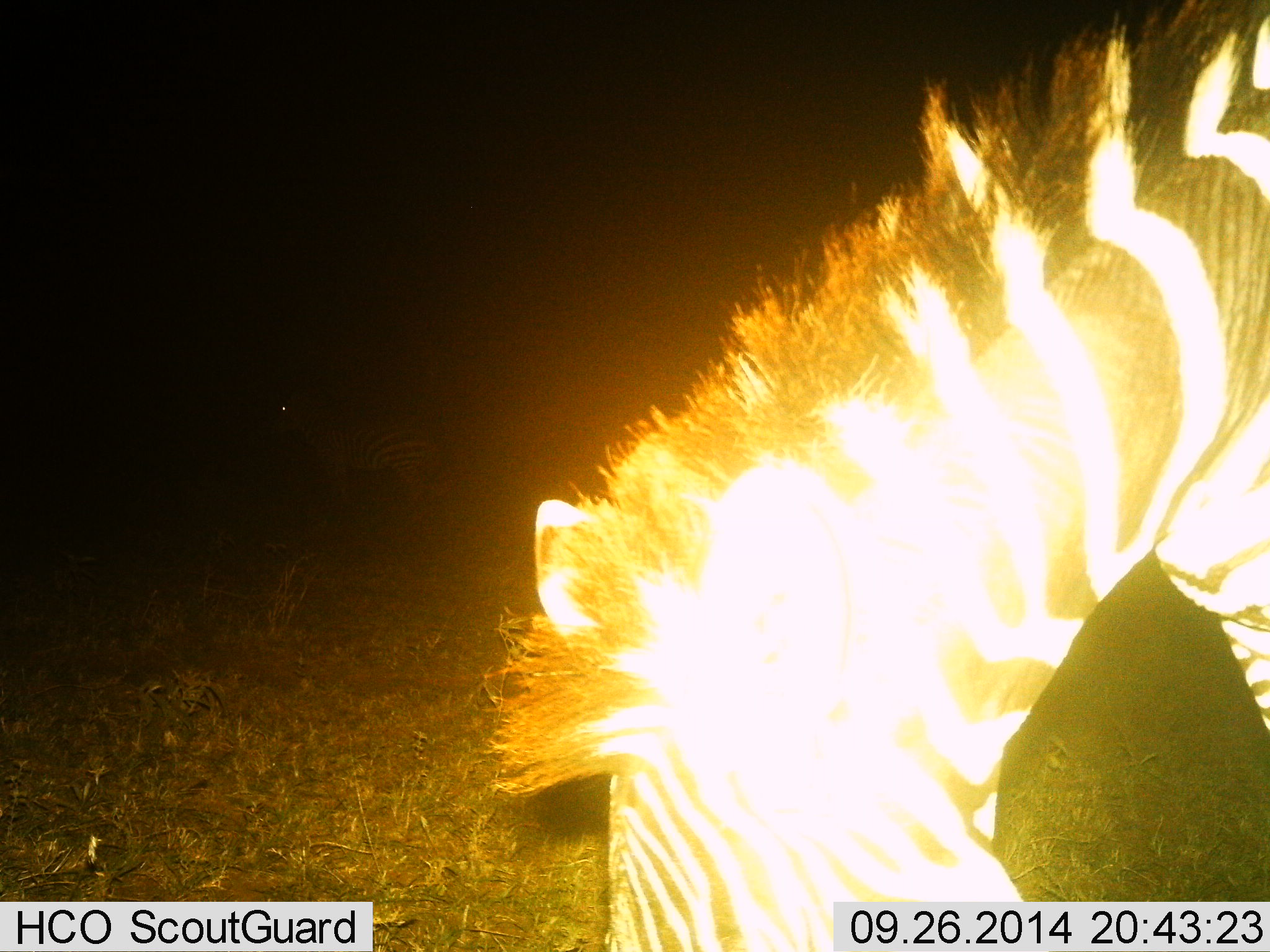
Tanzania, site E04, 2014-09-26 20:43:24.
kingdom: Animalia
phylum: Chordata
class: Mammalia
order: Perissodactyla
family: Equidae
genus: Equus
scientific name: Equus quagga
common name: plains zebra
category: zebra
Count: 1.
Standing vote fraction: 40%.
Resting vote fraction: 0%.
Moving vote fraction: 0%.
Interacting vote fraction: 0%.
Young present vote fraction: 0%.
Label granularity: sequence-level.